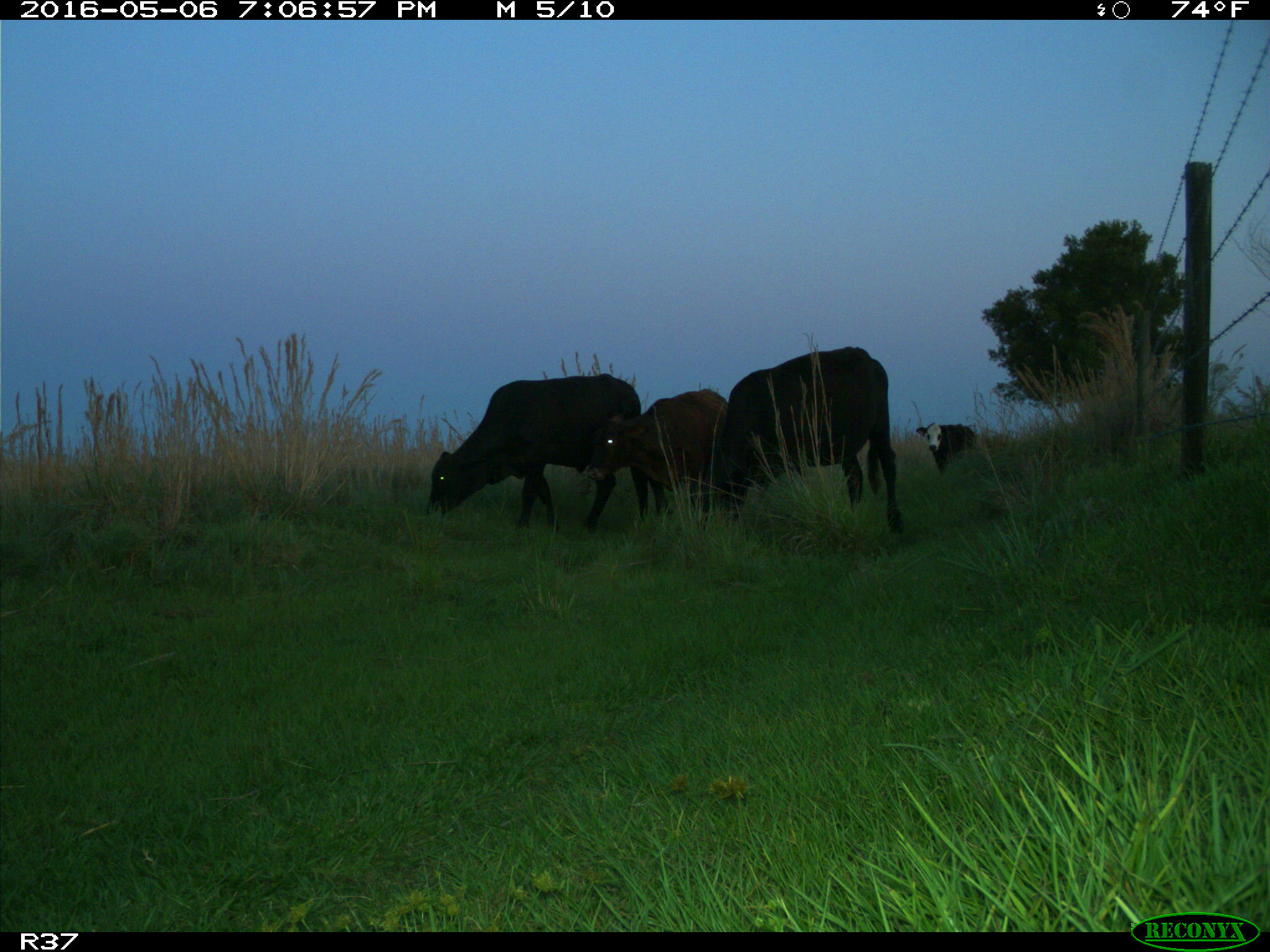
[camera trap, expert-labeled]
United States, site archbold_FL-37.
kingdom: Animalia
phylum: Chordata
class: Mammalia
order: Artiodactyla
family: Bovidae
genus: Bos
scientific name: Bos taurus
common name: domestic cow